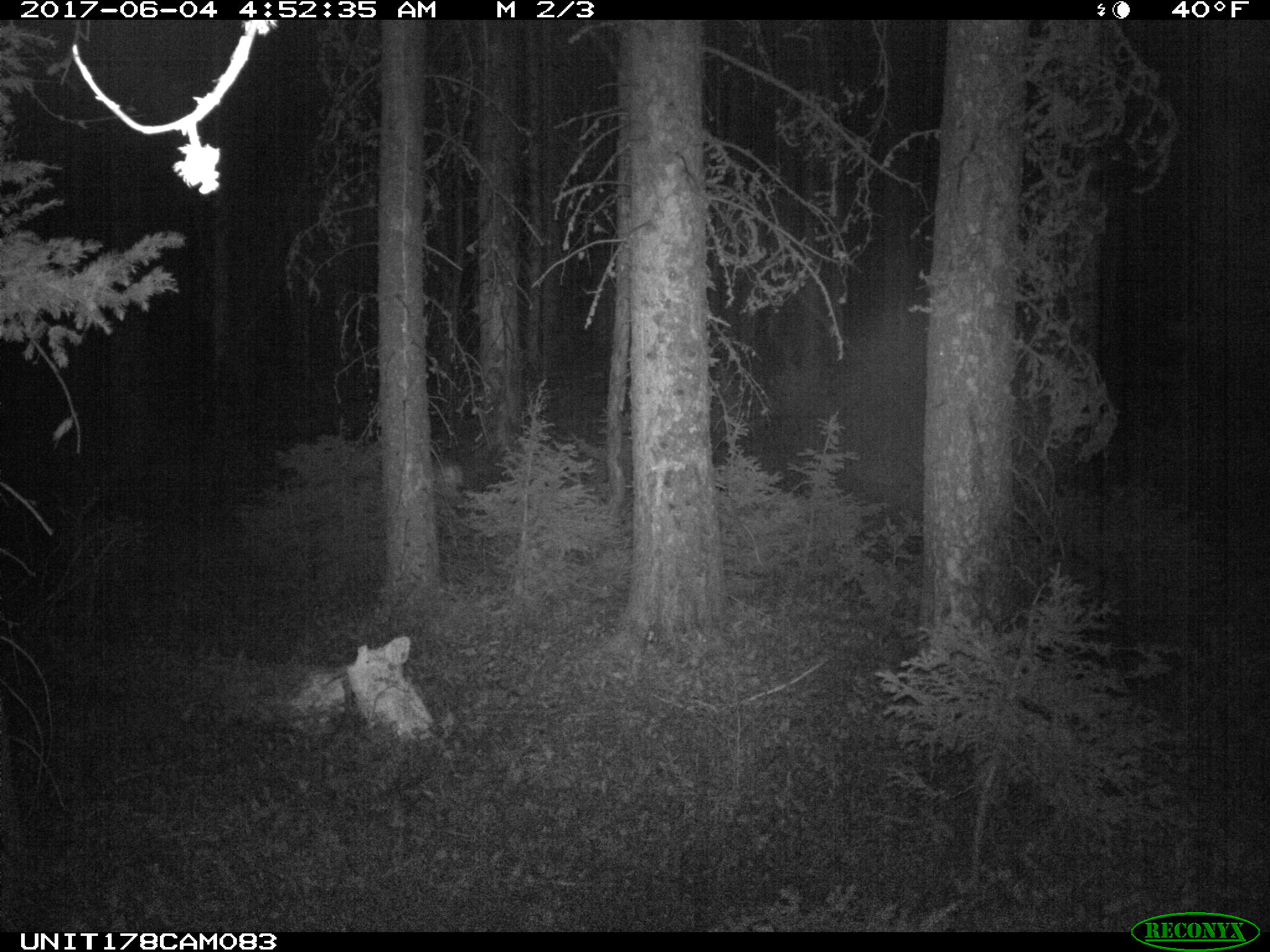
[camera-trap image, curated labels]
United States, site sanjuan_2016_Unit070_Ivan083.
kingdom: Animalia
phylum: Chordata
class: Mammalia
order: Artiodactyla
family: Cervidae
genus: Odocoileus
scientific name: Odocoileus hemionus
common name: mule deer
Odocoileus hemionus (mule deer).